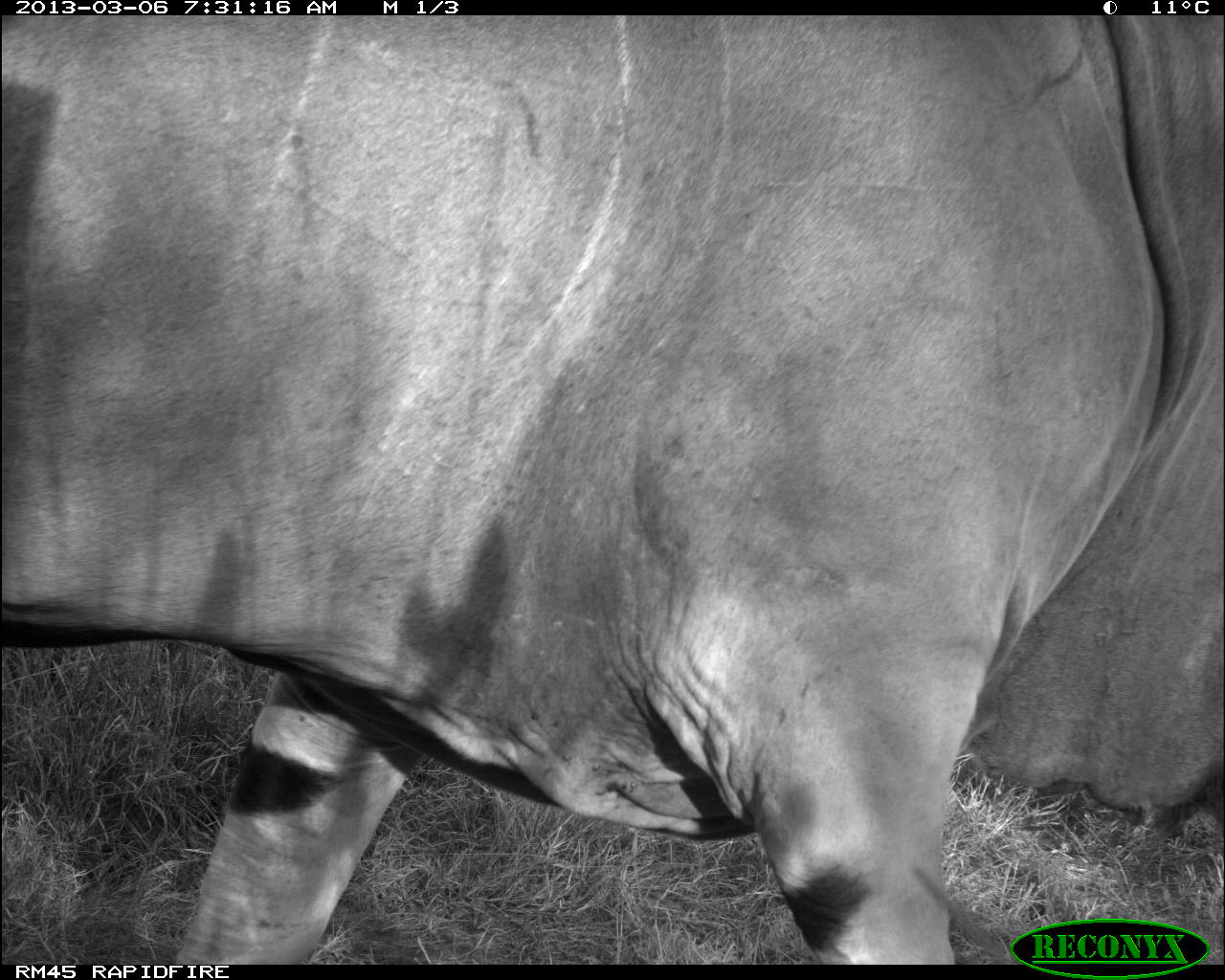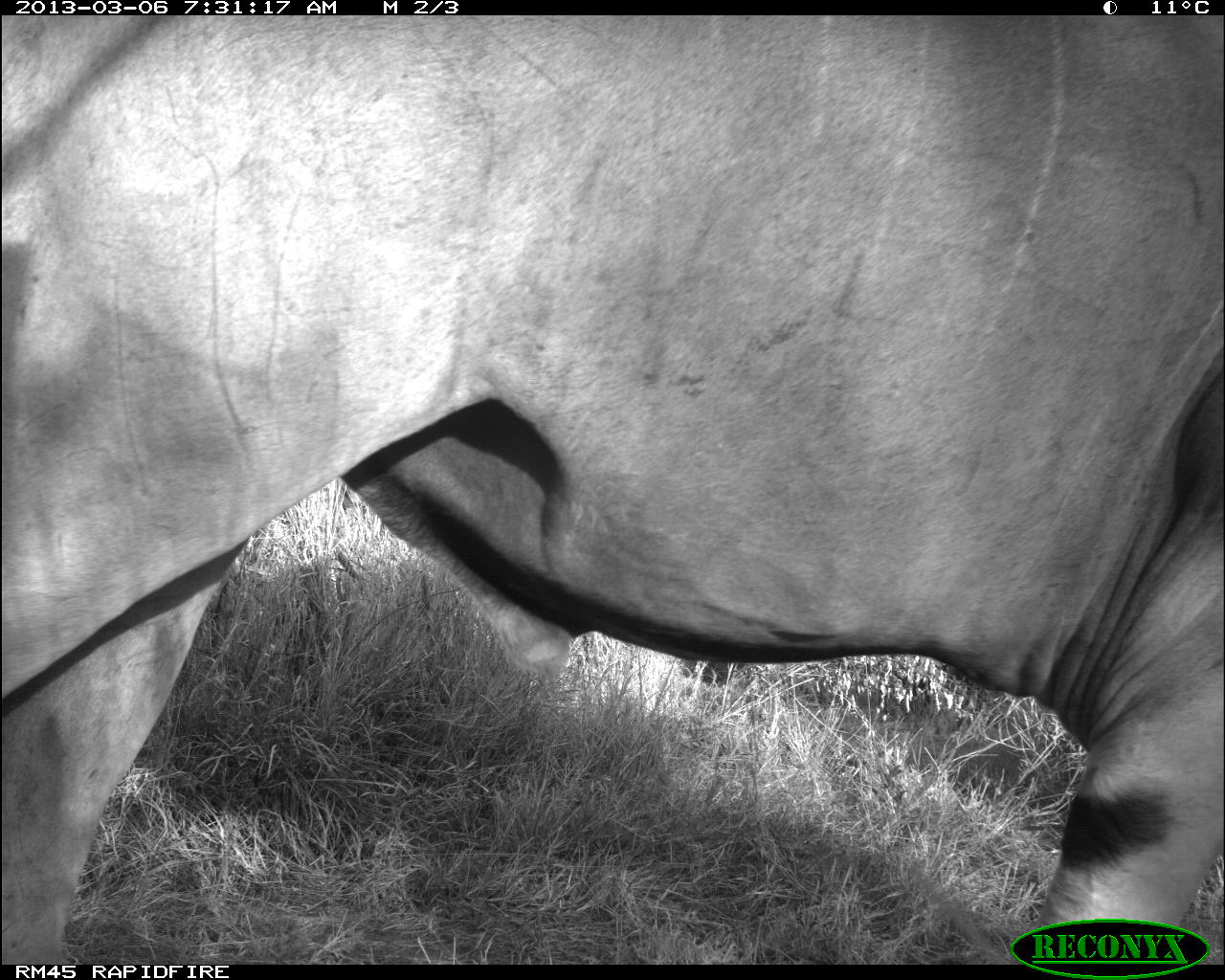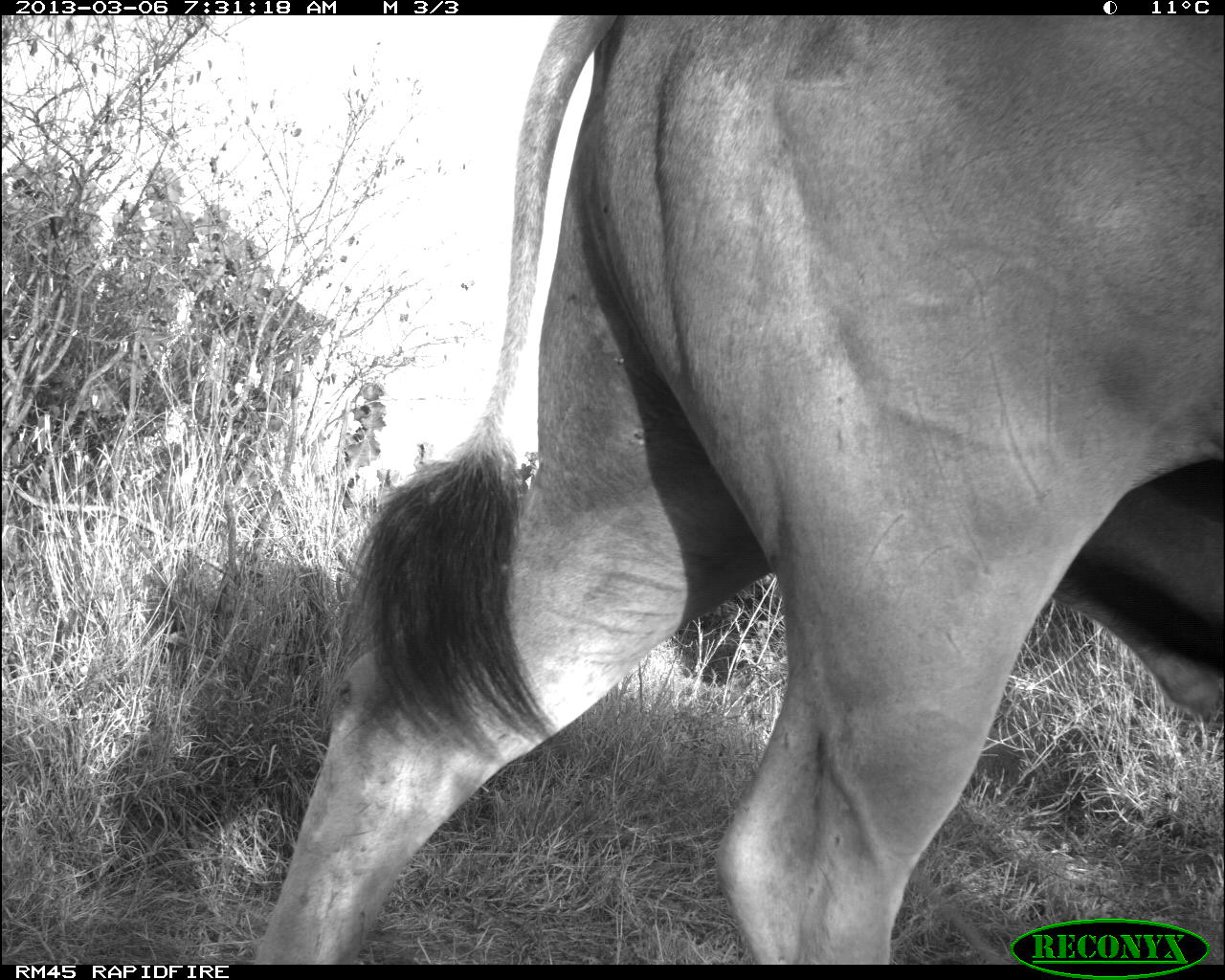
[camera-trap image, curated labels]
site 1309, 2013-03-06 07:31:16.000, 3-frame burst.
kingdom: Animalia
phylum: Chordata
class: Mammalia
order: Artiodactyla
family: Bovidae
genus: Tragelaphus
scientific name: Tragelaphus oryx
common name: eland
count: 1